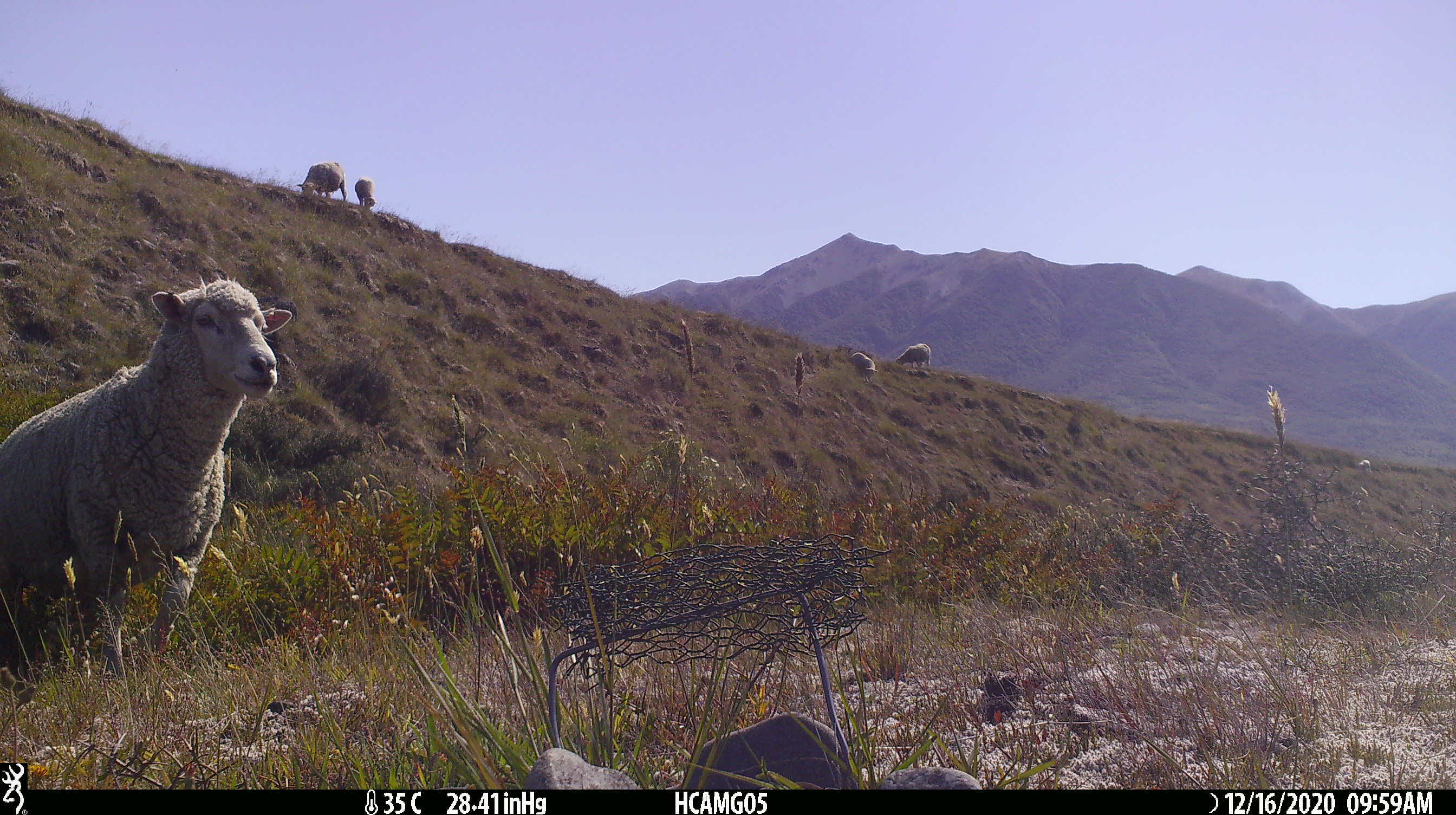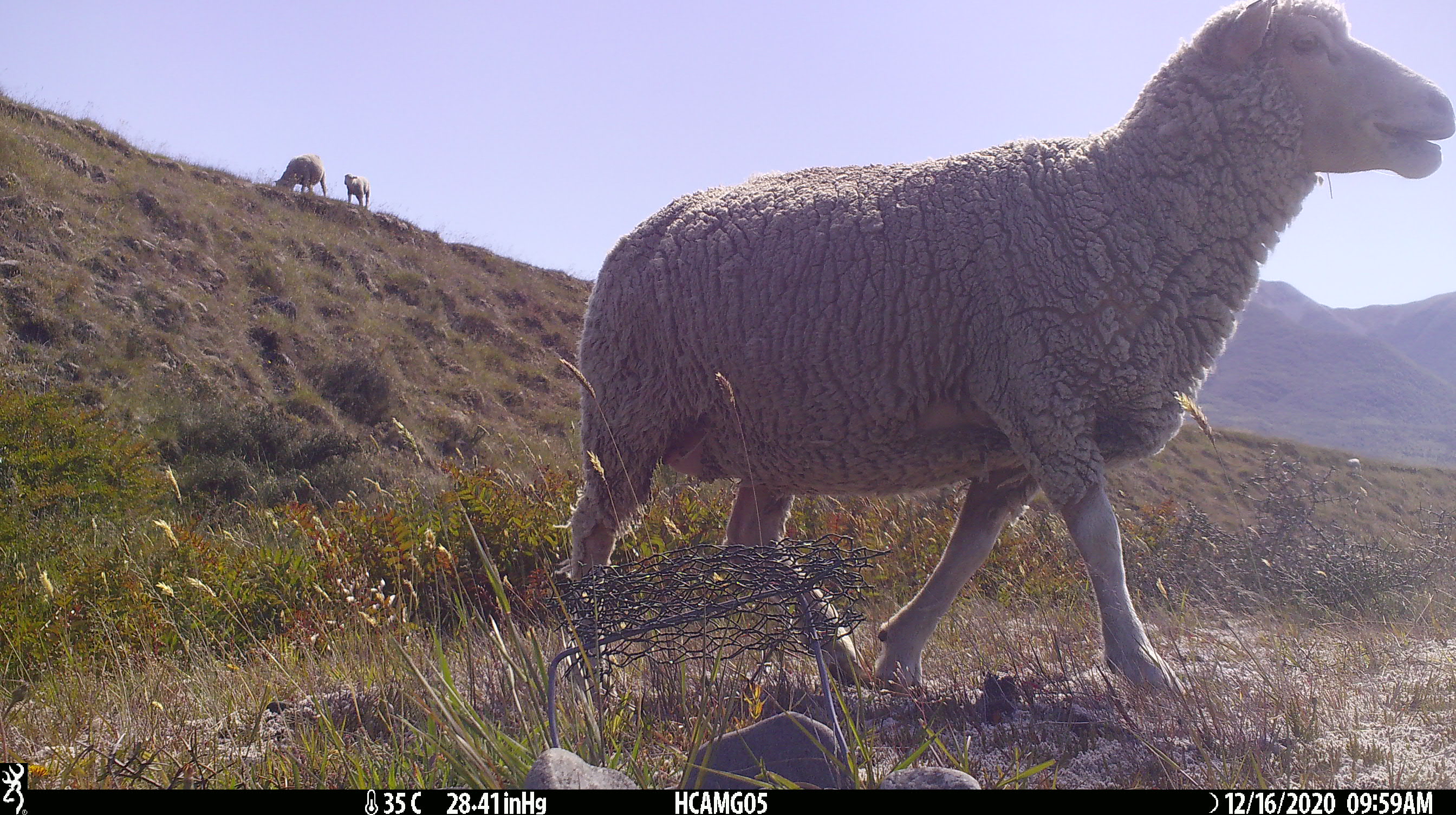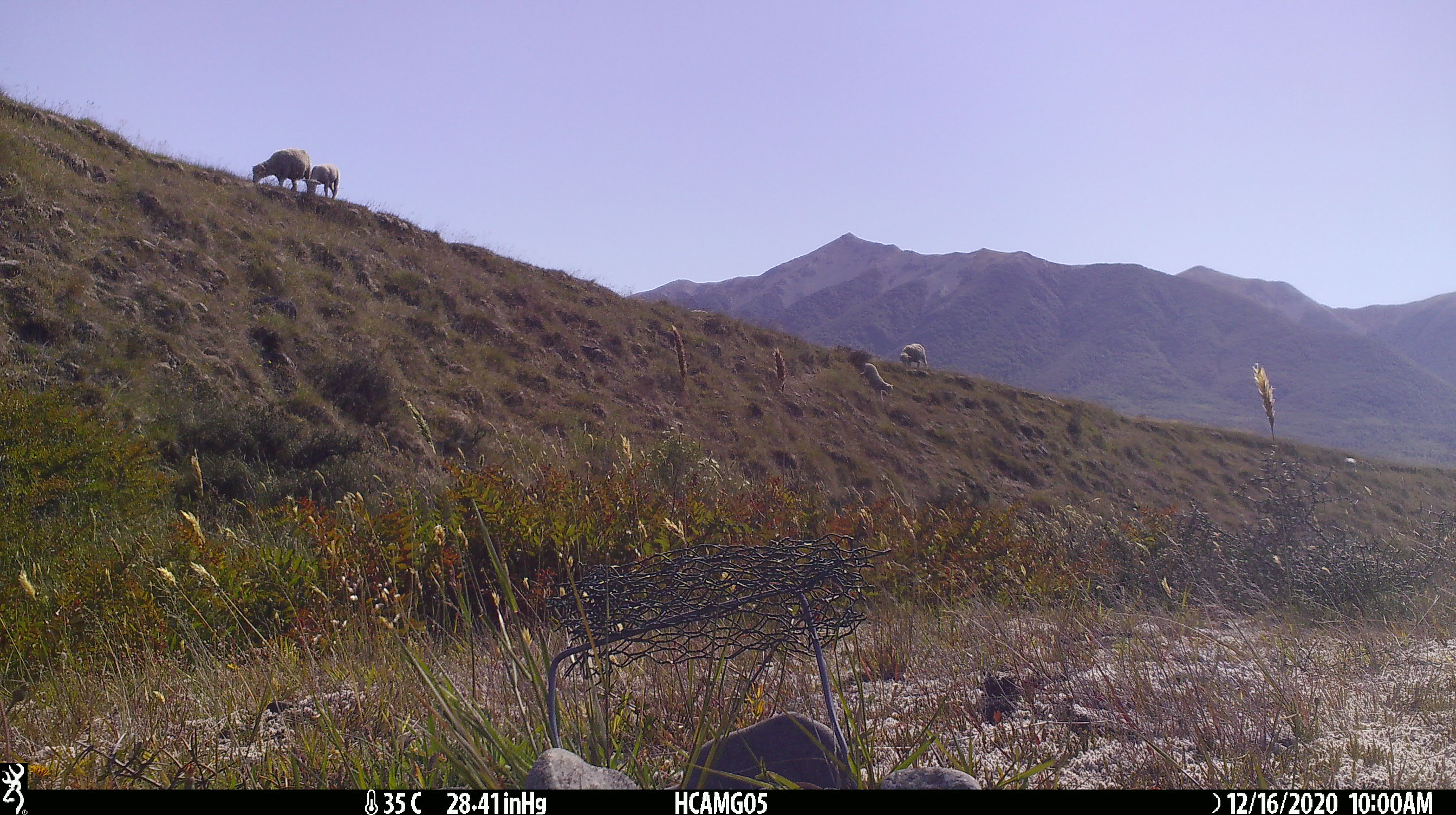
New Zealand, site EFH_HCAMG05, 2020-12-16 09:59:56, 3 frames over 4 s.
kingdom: Animalia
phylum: Chordata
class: Mammalia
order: Artiodactyla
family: Bovidae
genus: Ovis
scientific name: Ovis aries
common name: domestic sheep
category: sheep